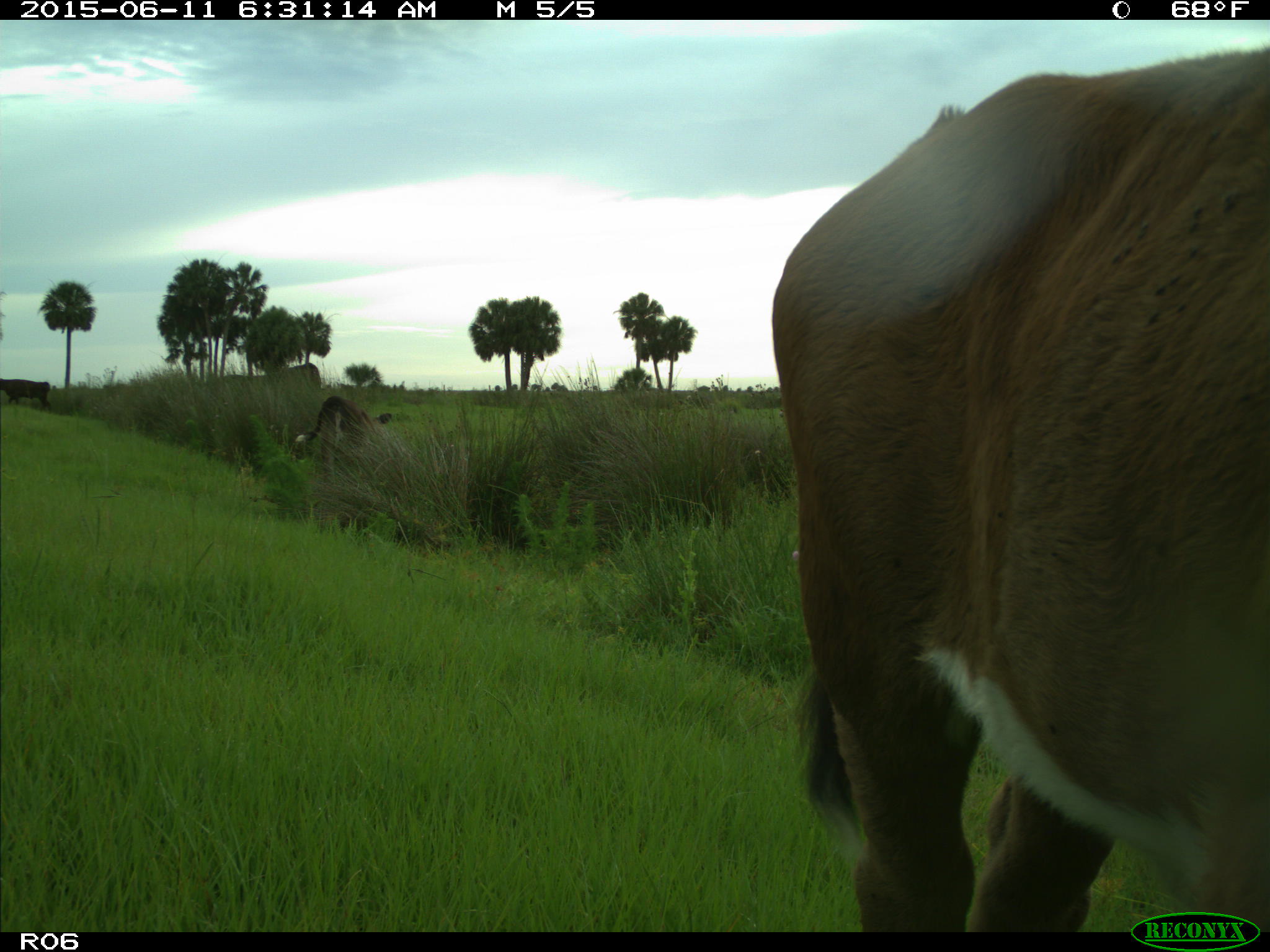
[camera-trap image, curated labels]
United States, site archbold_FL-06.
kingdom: Animalia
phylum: Chordata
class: Mammalia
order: Artiodactyla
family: Bovidae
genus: Bos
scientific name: Bos taurus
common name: domestic cow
Bos taurus (domestic cow).